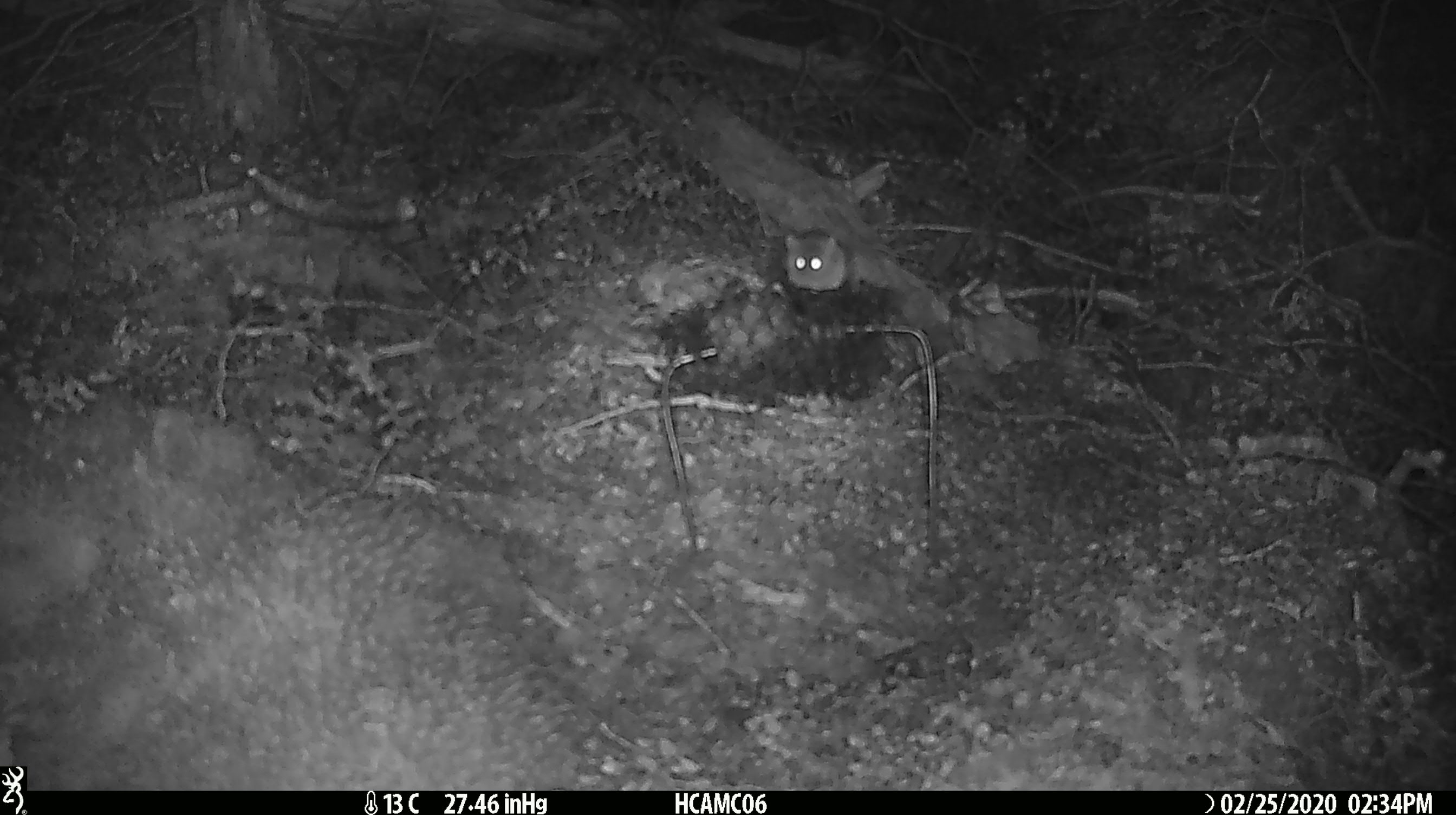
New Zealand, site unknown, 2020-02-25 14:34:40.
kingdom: Animalia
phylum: Chordata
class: Mammalia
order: Rodentia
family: Muridae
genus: Mus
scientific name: Mus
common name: mouse